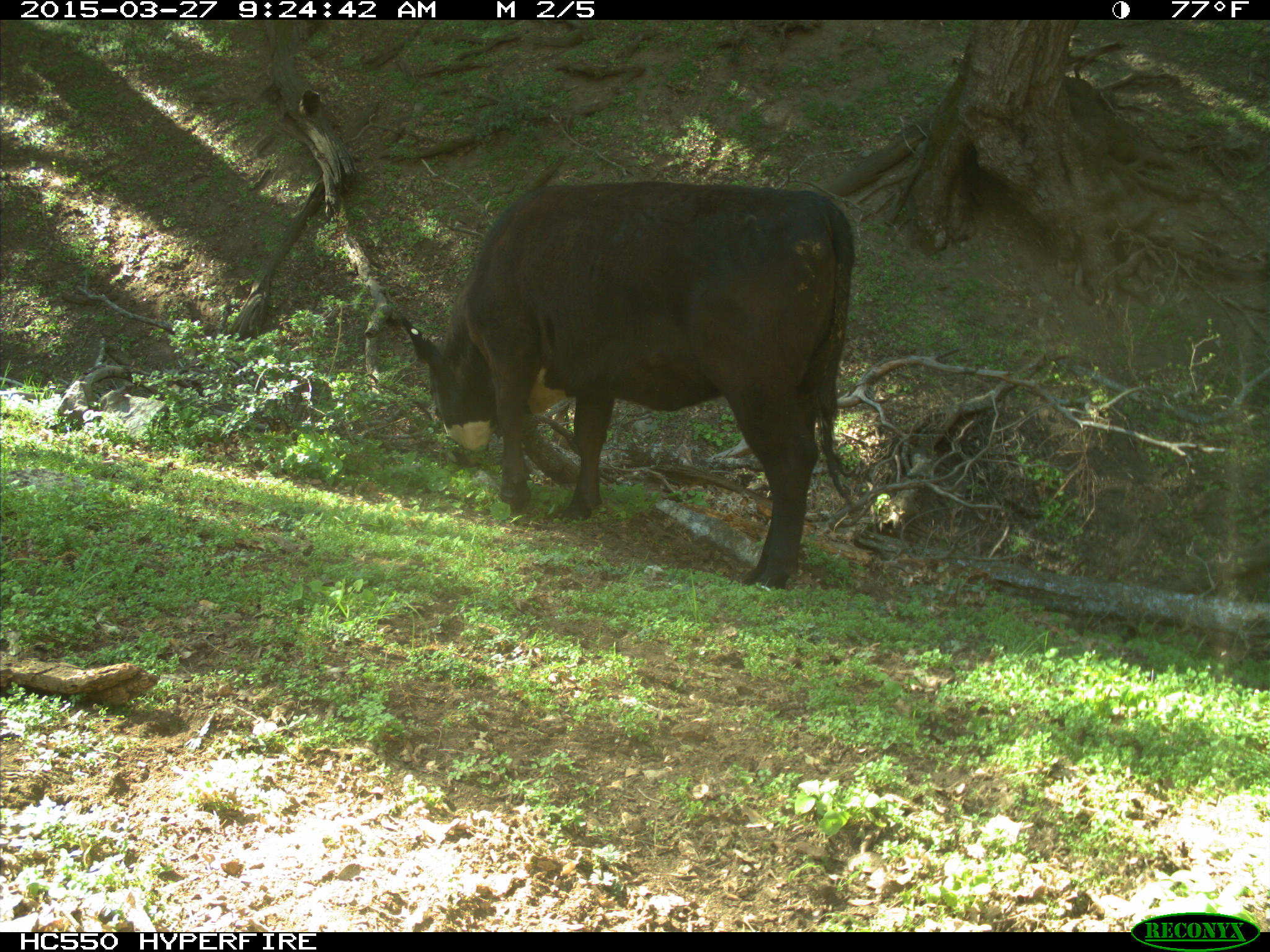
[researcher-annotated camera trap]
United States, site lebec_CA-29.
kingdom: Animalia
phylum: Chordata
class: Mammalia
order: Artiodactyla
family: Bovidae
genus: Bos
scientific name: Bos taurus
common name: domestic cow